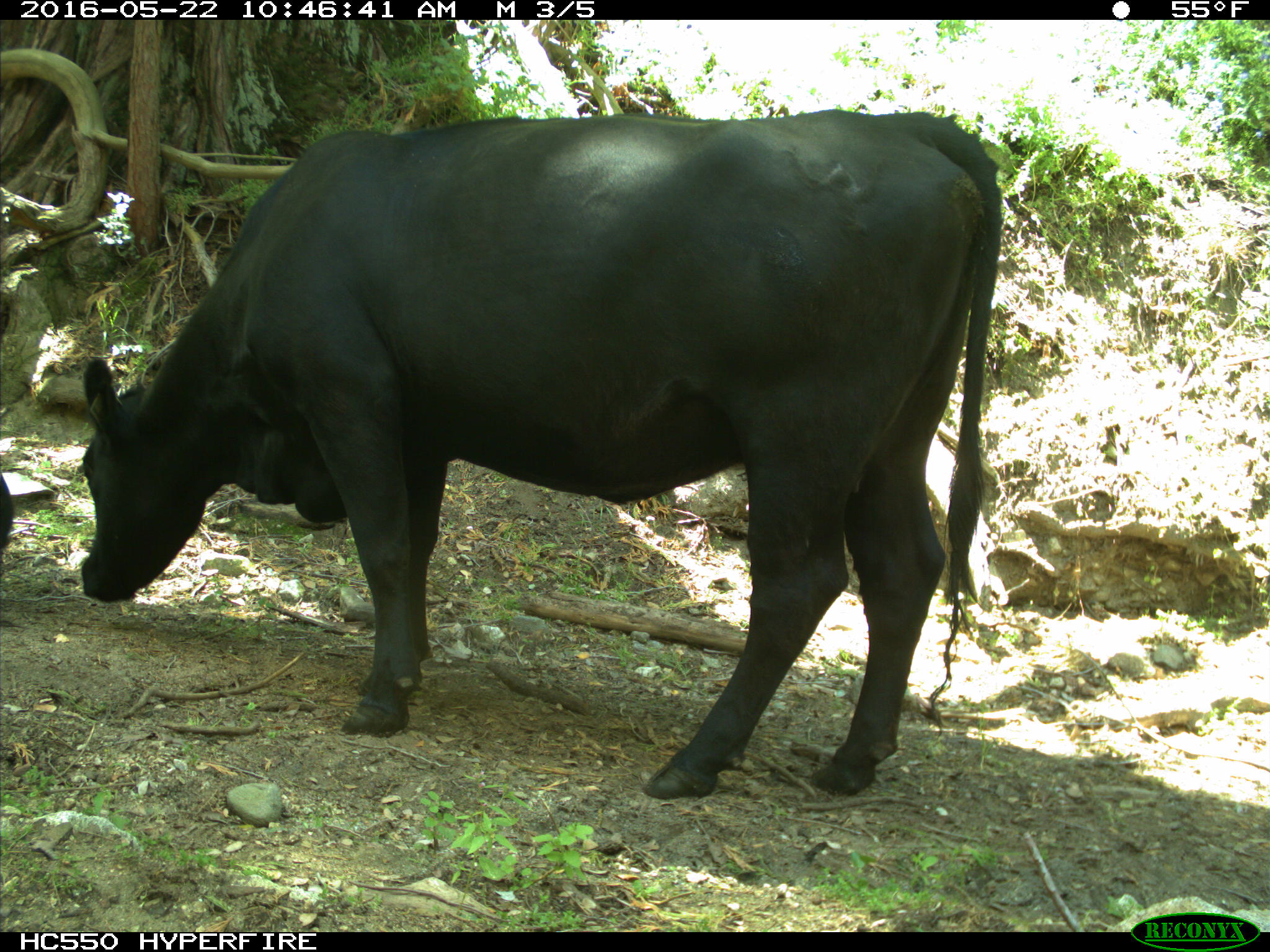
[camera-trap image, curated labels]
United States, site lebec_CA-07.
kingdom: Animalia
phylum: Chordata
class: Mammalia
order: Artiodactyla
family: Bovidae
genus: Bos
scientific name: Bos taurus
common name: domestic cow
Bos taurus (domestic cow).